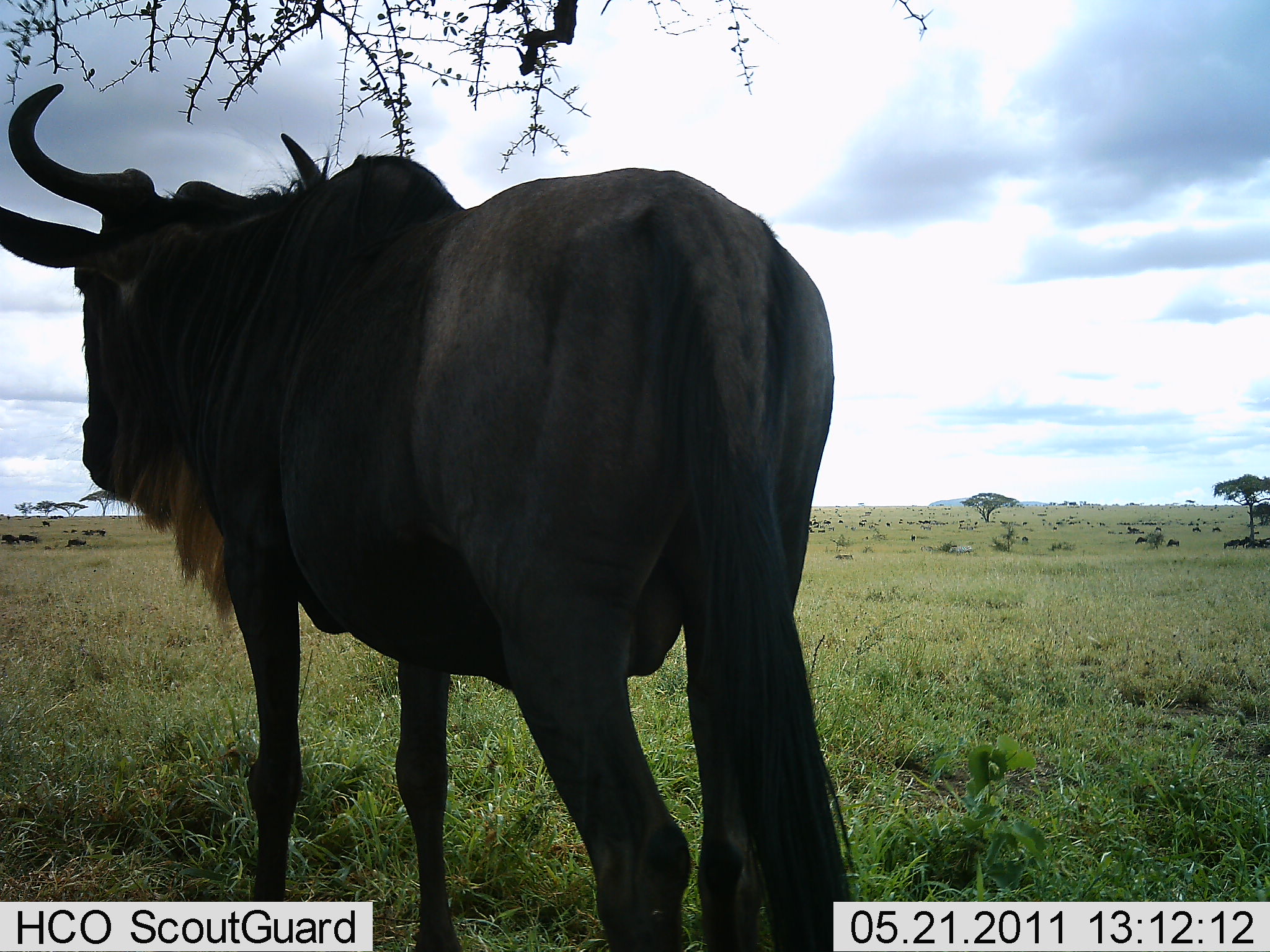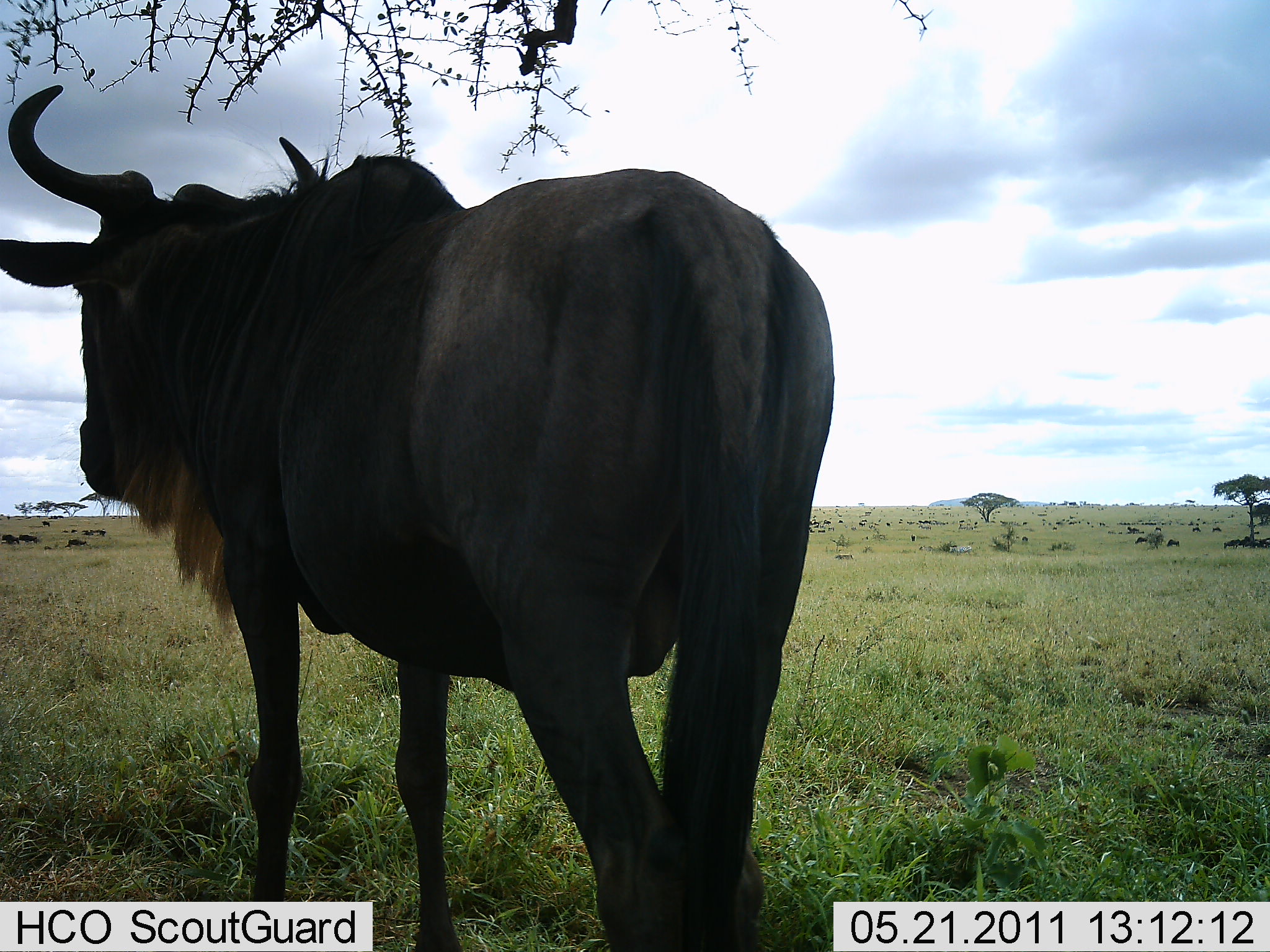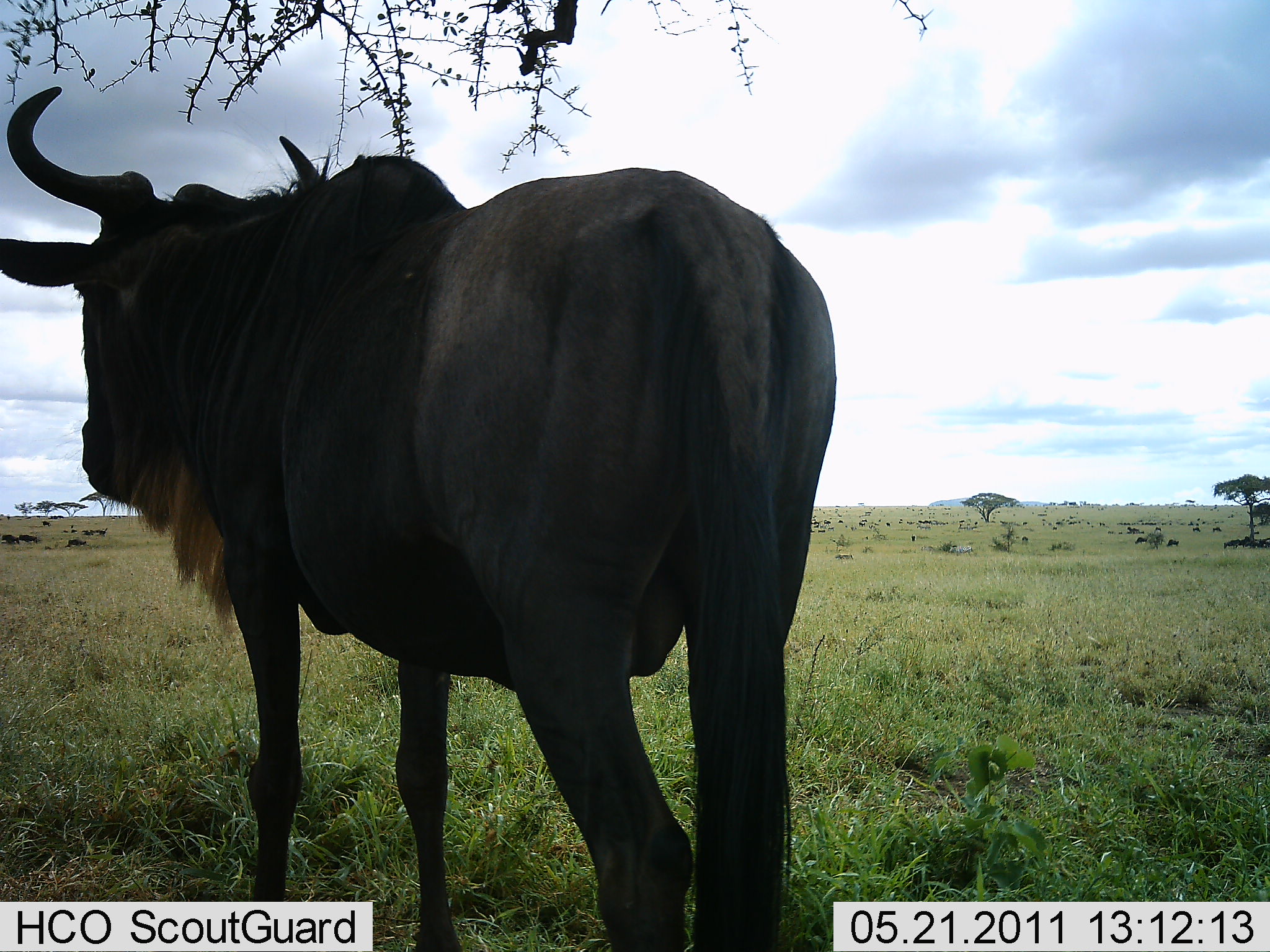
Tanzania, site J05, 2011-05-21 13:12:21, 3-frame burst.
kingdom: Animalia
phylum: Chordata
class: Mammalia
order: Artiodactyla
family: Bovidae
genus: Connochaetes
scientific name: Connochaetes taurinus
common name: blue wildebeest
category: wildebeest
Wildebeest (blue wildebeest) (Connochaetes taurinus), count 1. Behavior (volunteer vote fractions): standing 92%, resting 25%, moving 8%, interacting 0%. Young present (vote fraction): 0%. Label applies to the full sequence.